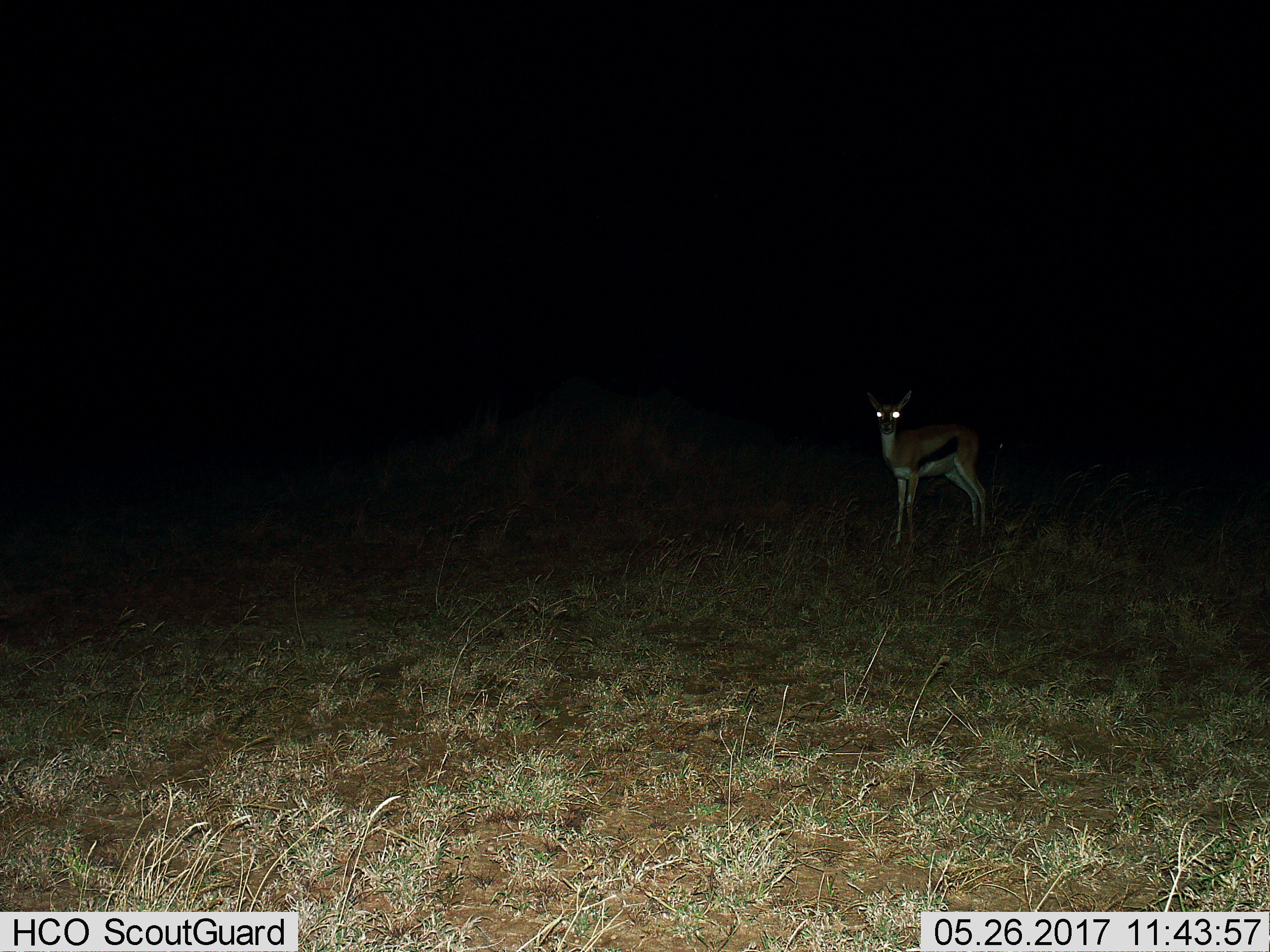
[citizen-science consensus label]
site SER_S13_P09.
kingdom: Animalia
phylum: Chordata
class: Mammalia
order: Artiodactyla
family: Bovidae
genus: Eudorcas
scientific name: Eudorcas thomsonii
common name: thomson's gazelle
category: gazellethomsons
Gazellethomsons (thomson's gazelle) (Eudorcas thomsonii), count 1. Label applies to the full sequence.